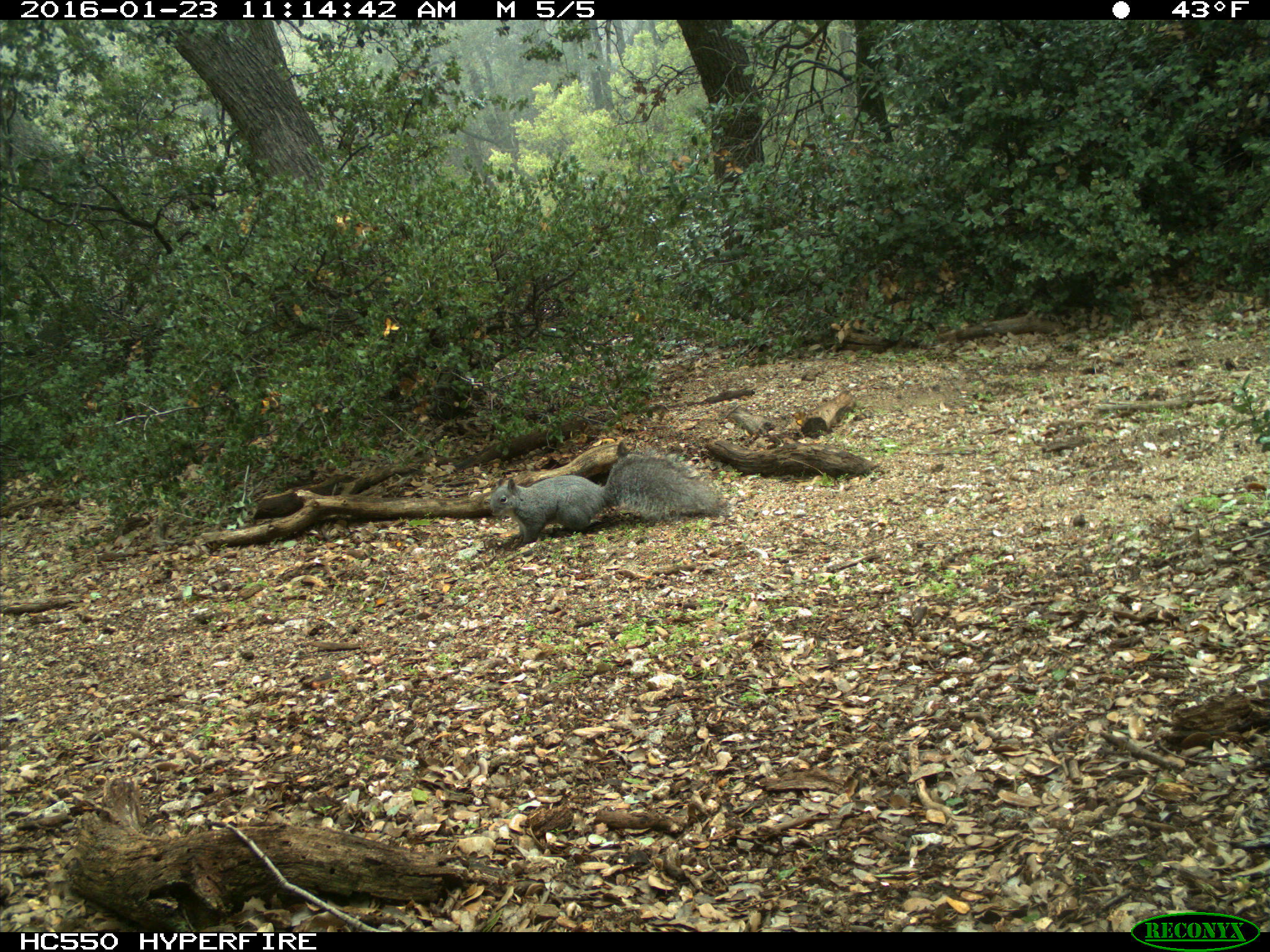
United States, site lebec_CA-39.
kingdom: Animalia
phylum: Chordata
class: Mammalia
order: Rodentia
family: Sciuridae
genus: Sciurus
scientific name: Sciurus carolinensis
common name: eastern gray squirrel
Sciurus carolinensis (eastern gray squirrel).